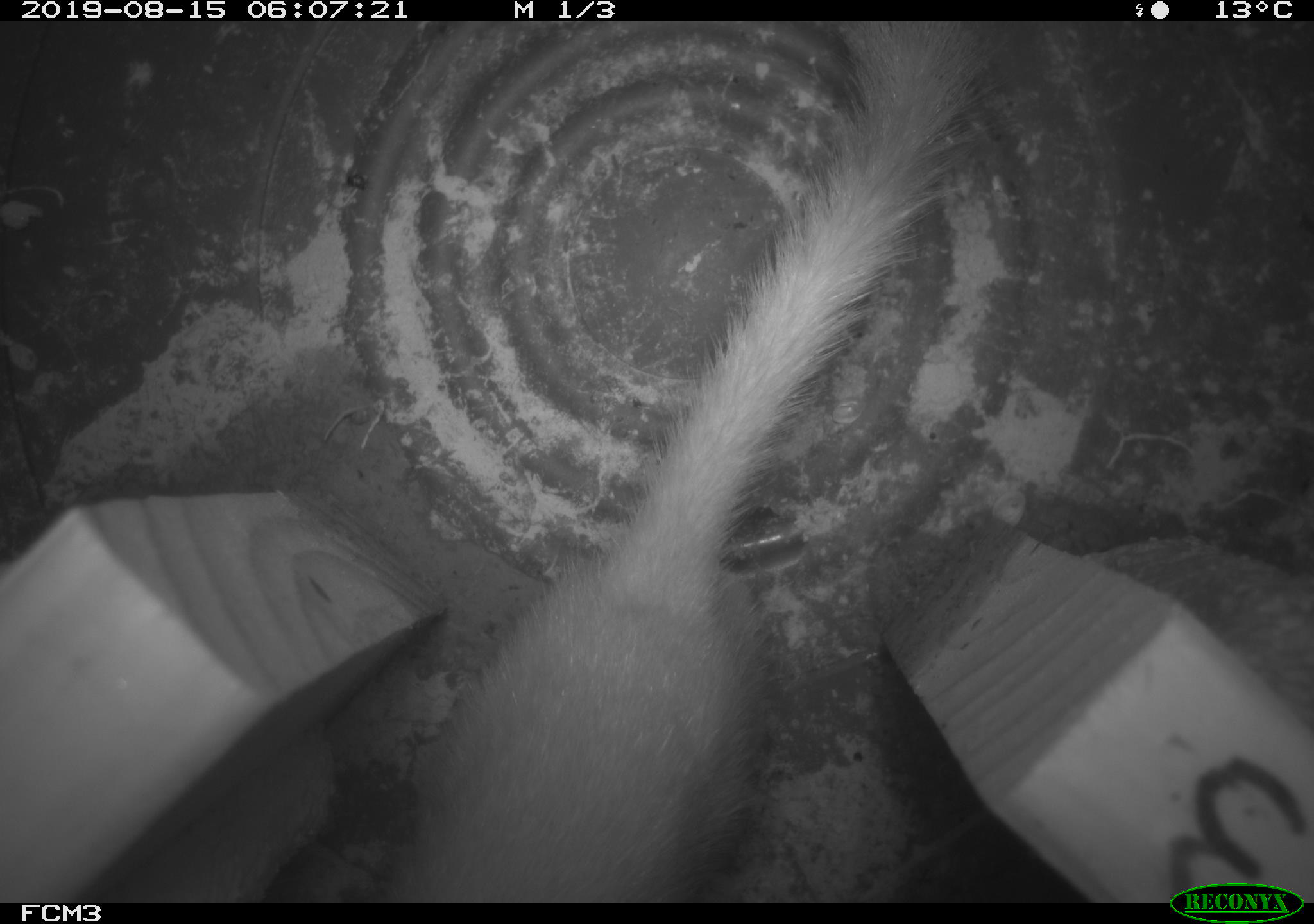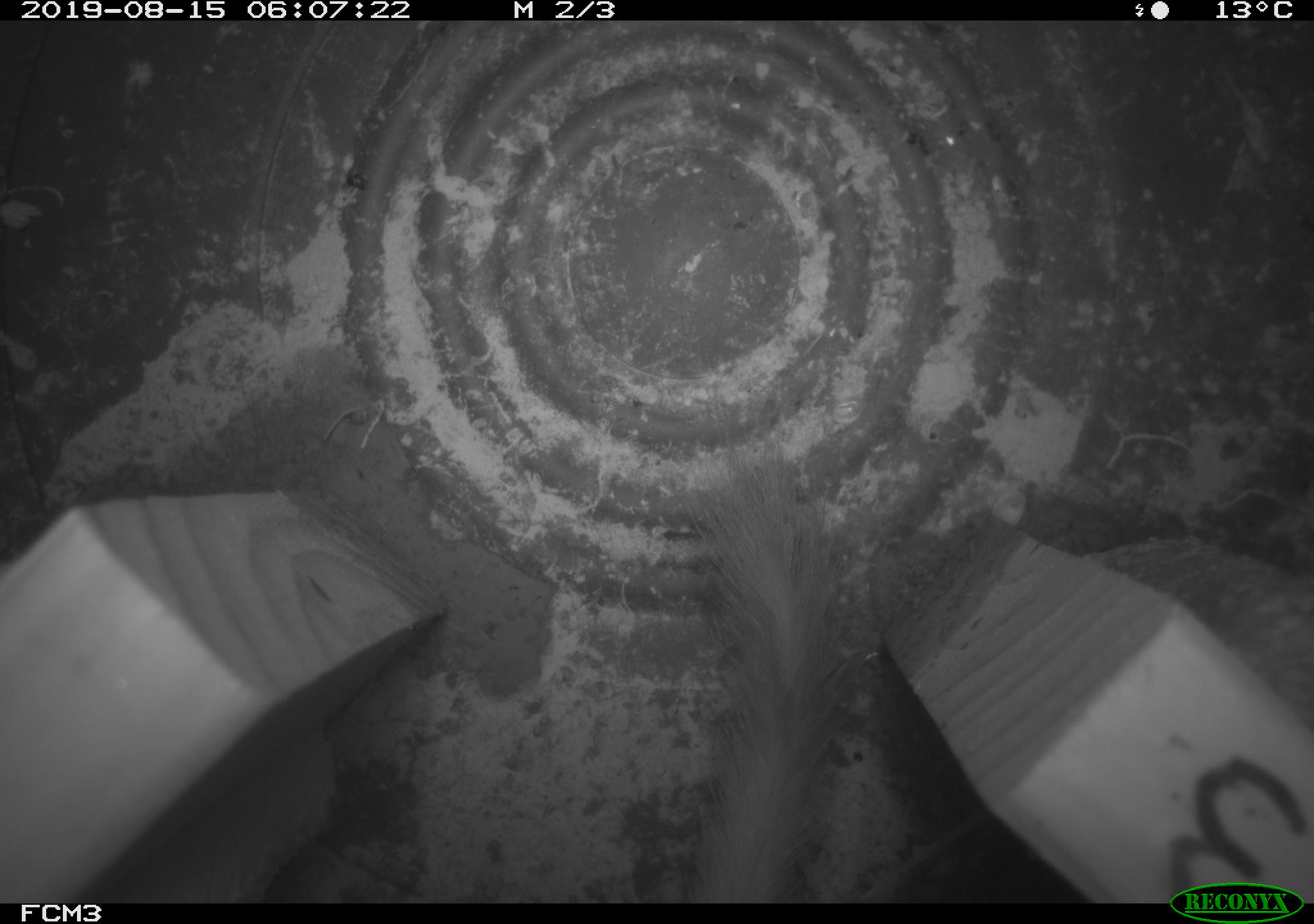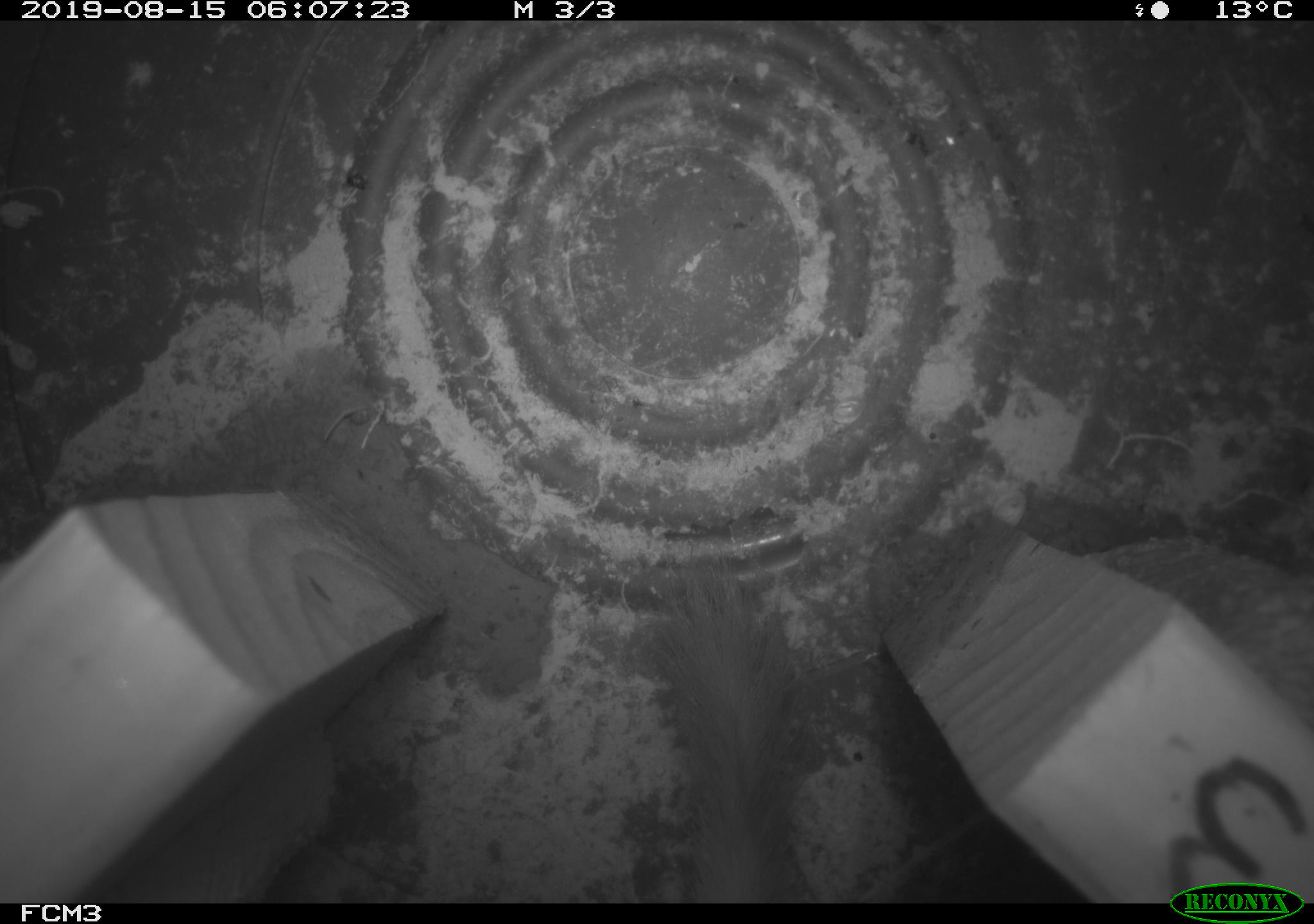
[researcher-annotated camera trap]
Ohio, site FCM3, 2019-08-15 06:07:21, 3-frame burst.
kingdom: Animalia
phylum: Chordata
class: Mammalia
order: Carnivora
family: Mustelidae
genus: Neogale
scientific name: Neogale frenata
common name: long-tailed weasel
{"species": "long-tailed weasel (Neogale frenata)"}